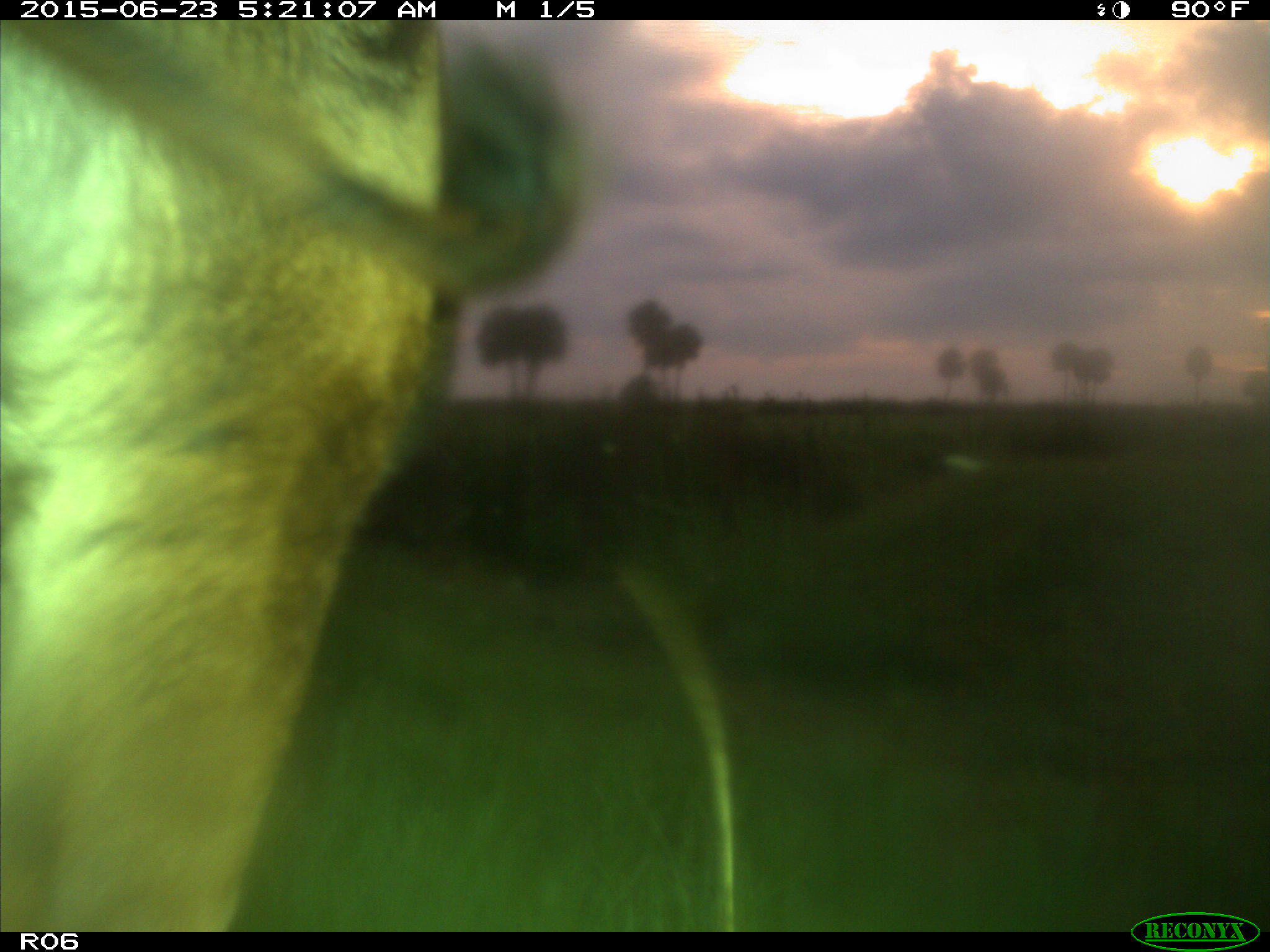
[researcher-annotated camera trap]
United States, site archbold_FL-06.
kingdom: Animalia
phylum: Chordata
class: Mammalia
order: Artiodactyla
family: Bovidae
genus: Bos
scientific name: Bos taurus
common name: domestic cow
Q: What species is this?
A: Bos taurus (domestic cow).